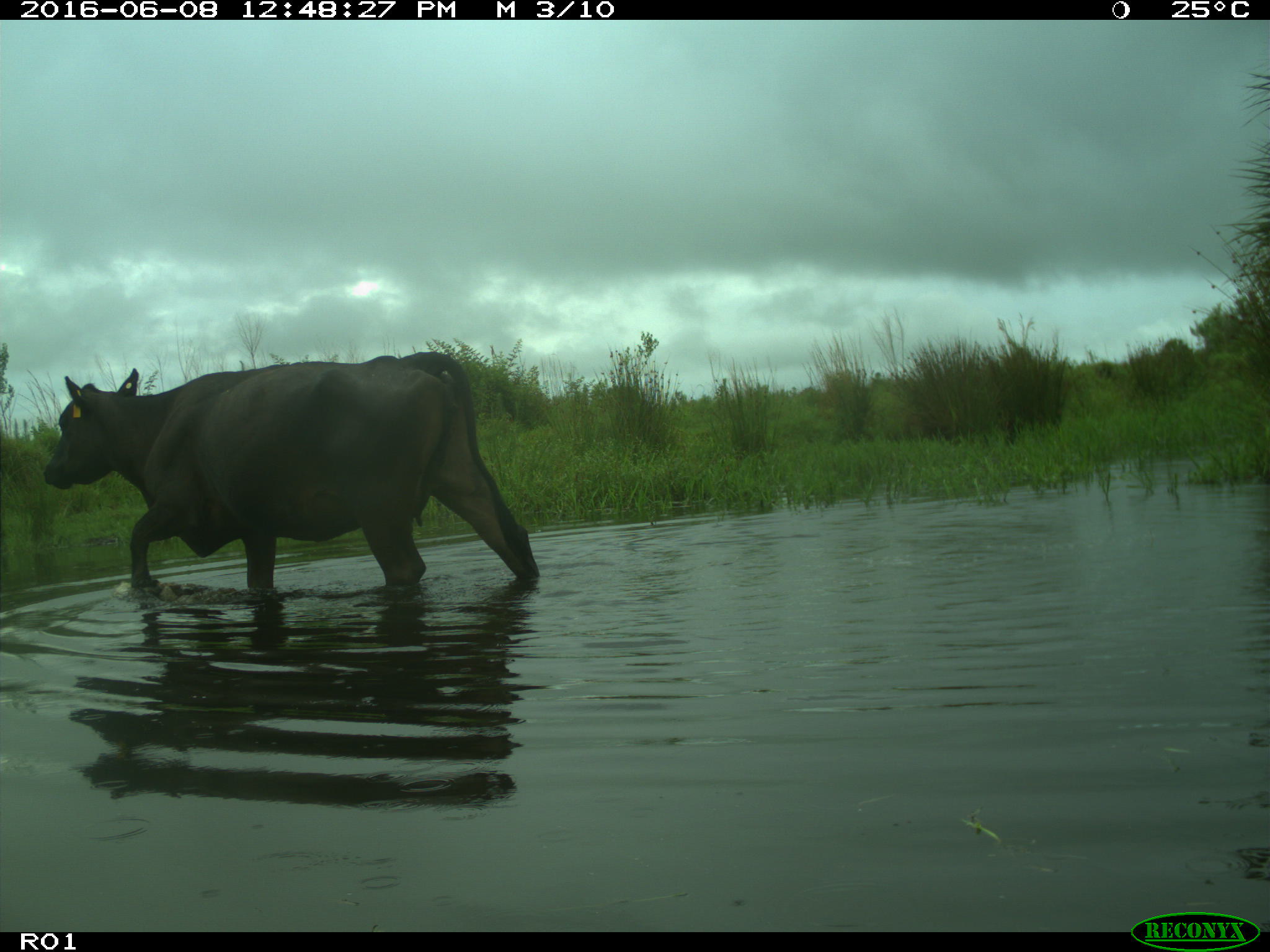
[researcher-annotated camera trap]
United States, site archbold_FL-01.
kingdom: Animalia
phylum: Chordata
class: Mammalia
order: Artiodactyla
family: Bovidae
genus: Bos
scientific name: Bos taurus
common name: domestic cow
Bos taurus (domestic cow).